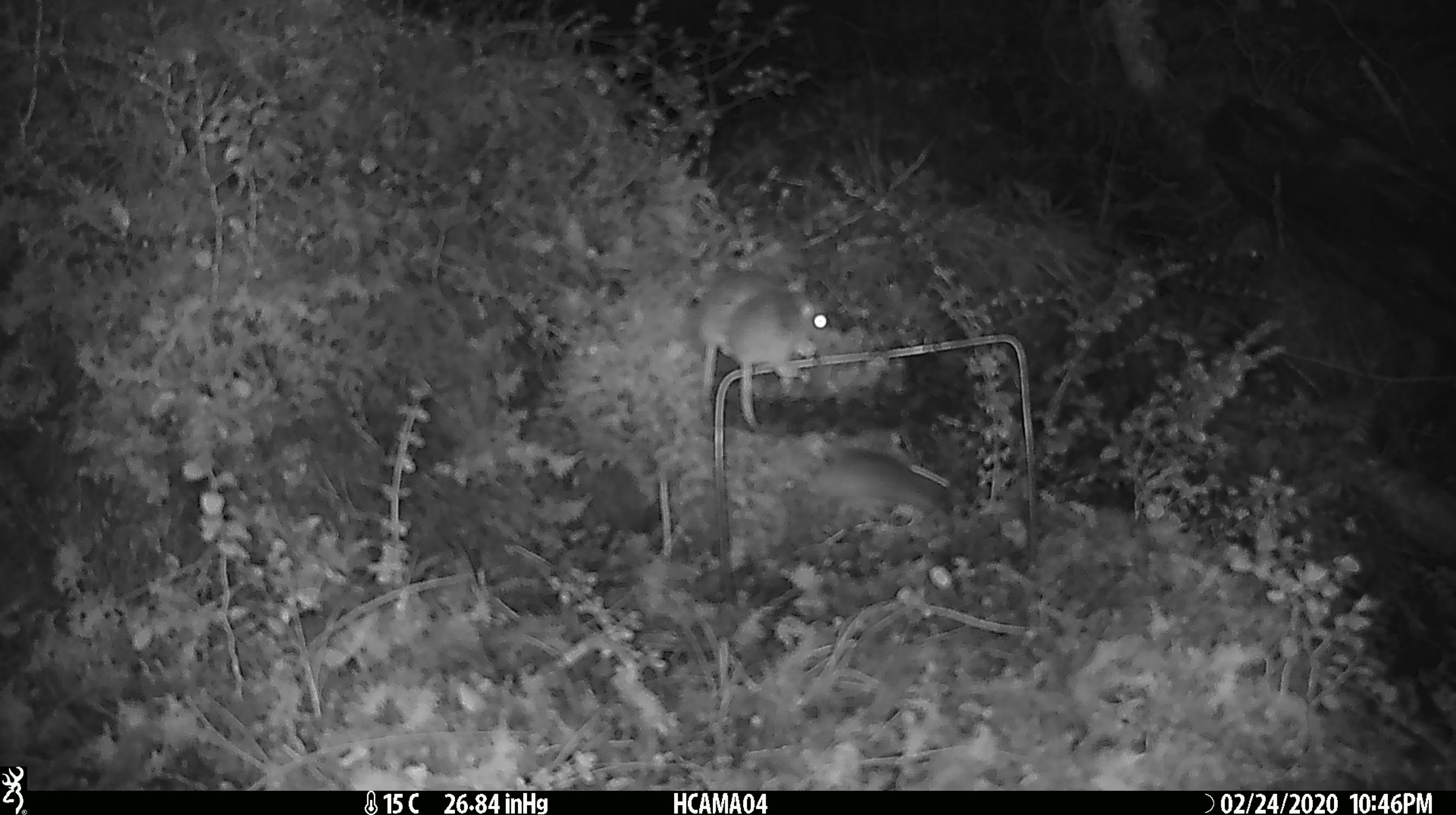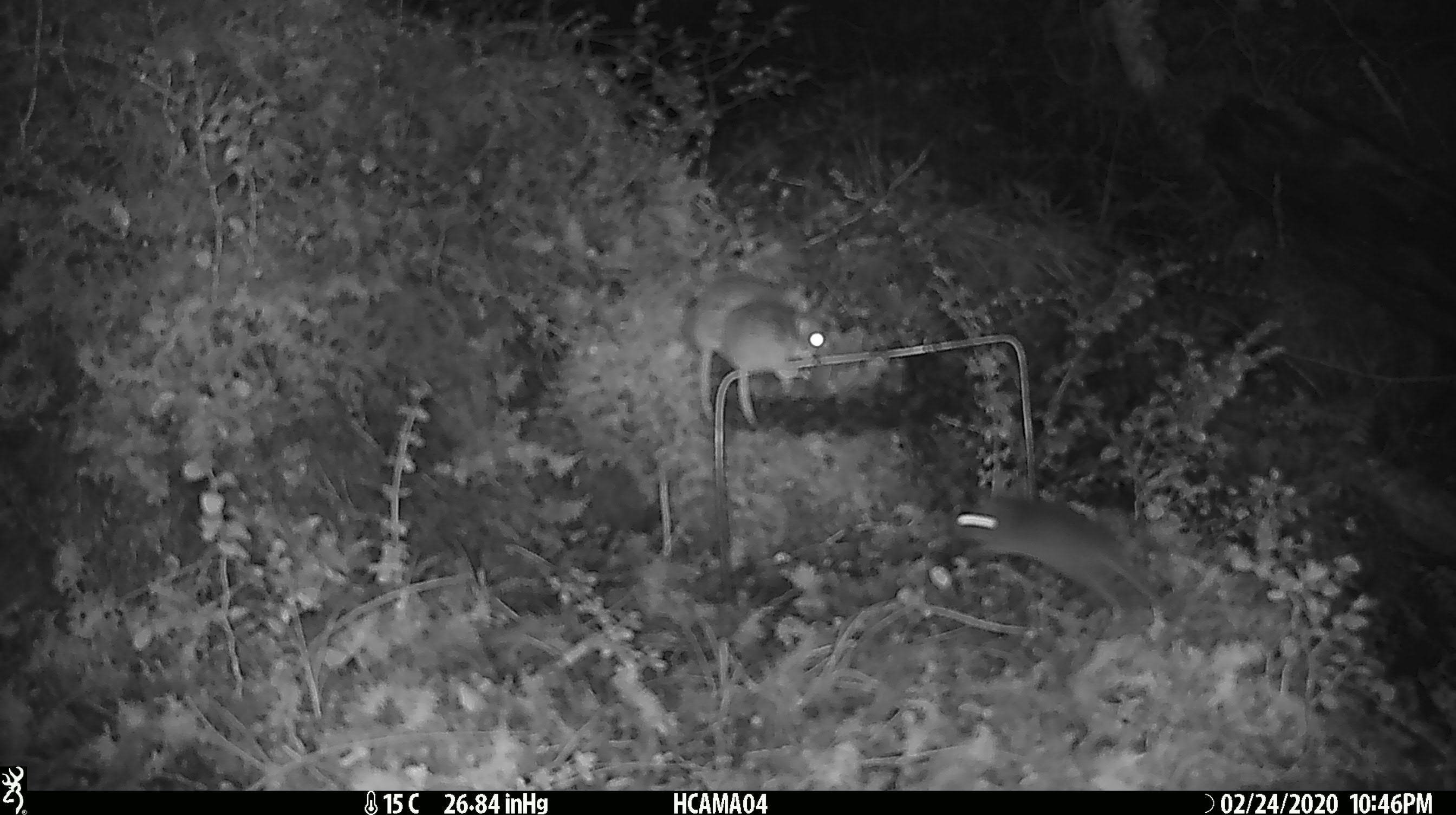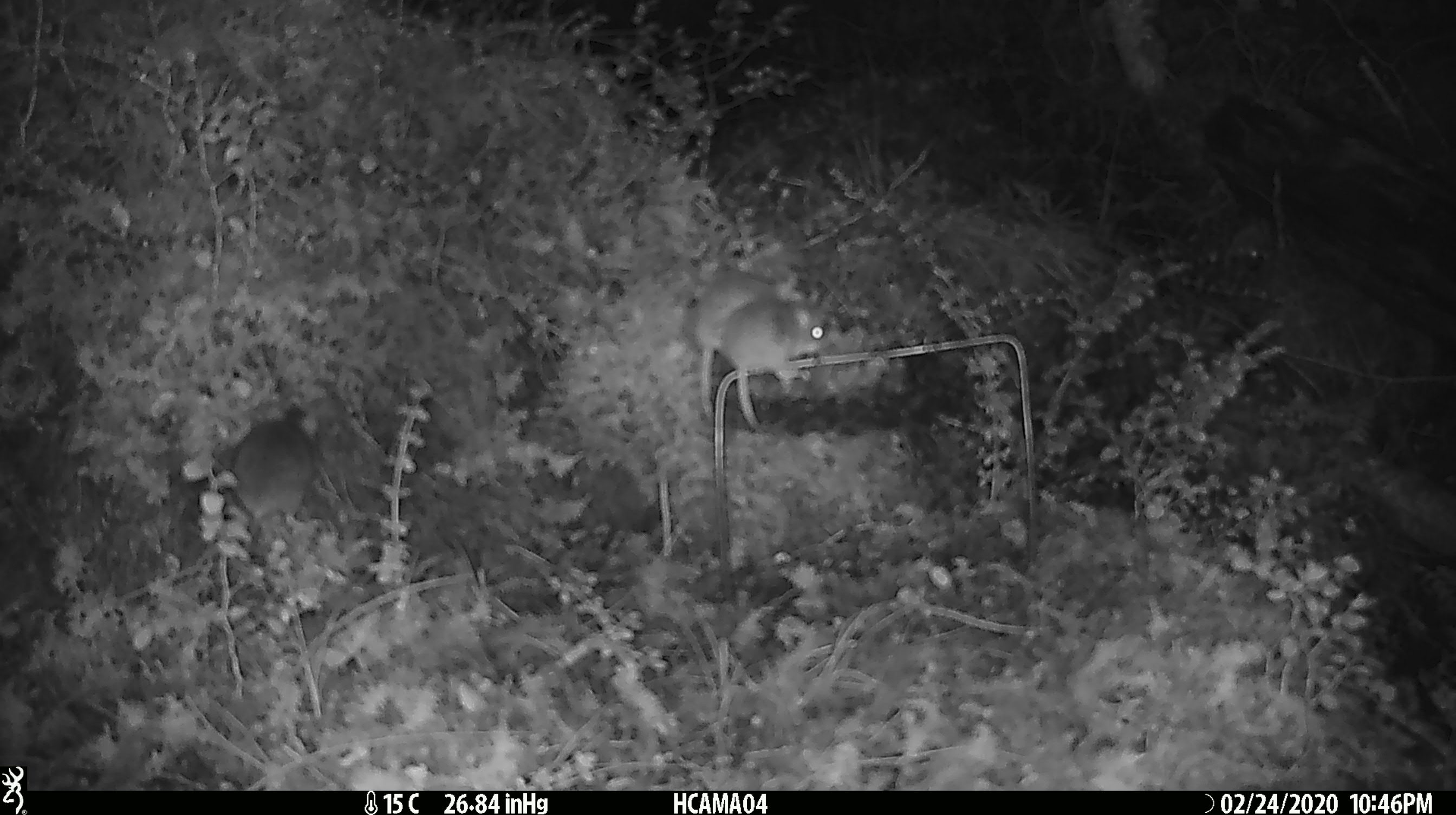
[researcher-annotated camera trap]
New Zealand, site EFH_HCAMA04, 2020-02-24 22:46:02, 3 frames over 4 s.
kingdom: Animalia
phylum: Chordata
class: Mammalia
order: Rodentia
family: Muridae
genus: Mus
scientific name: Mus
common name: mouse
Mouse (Mus).